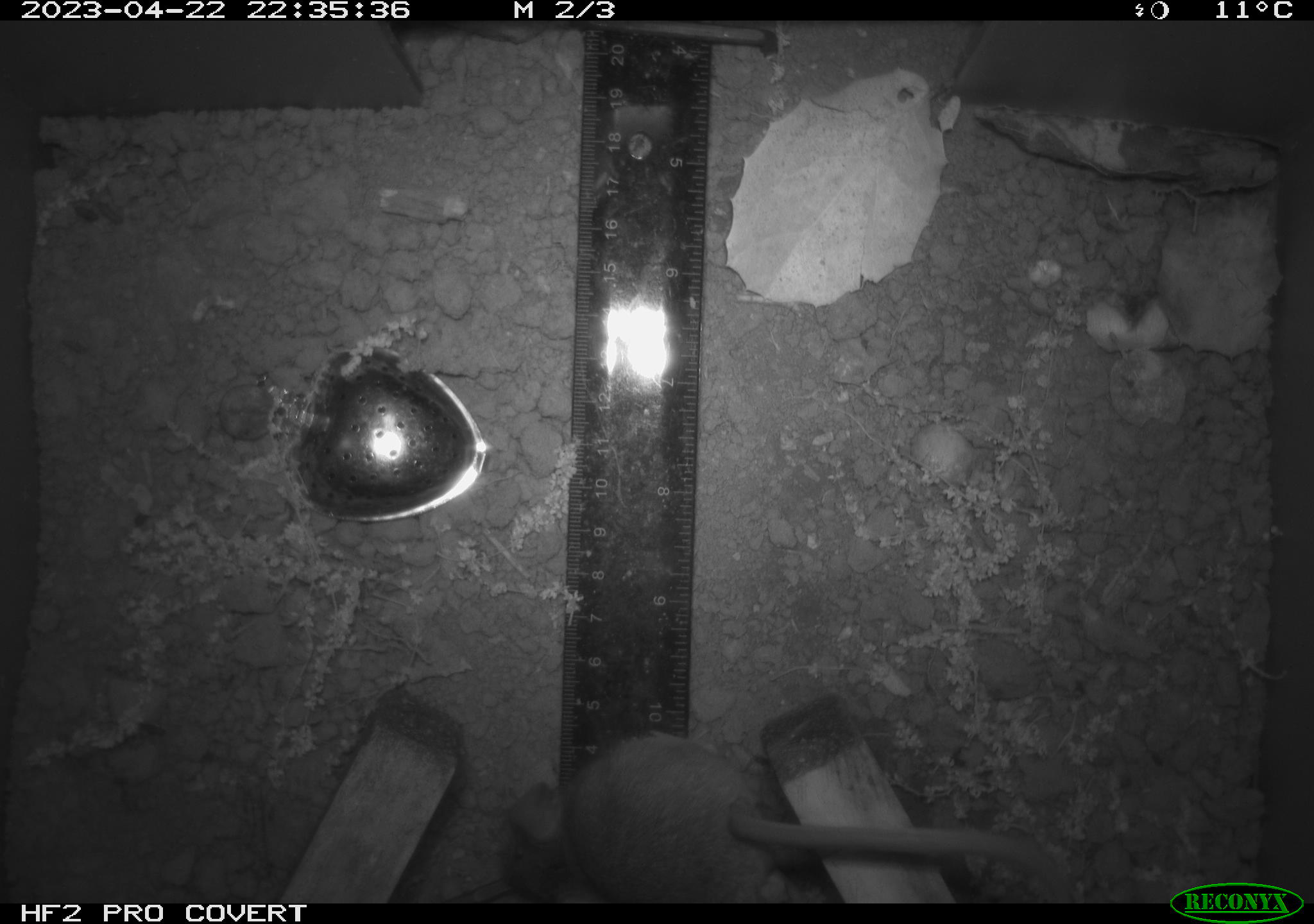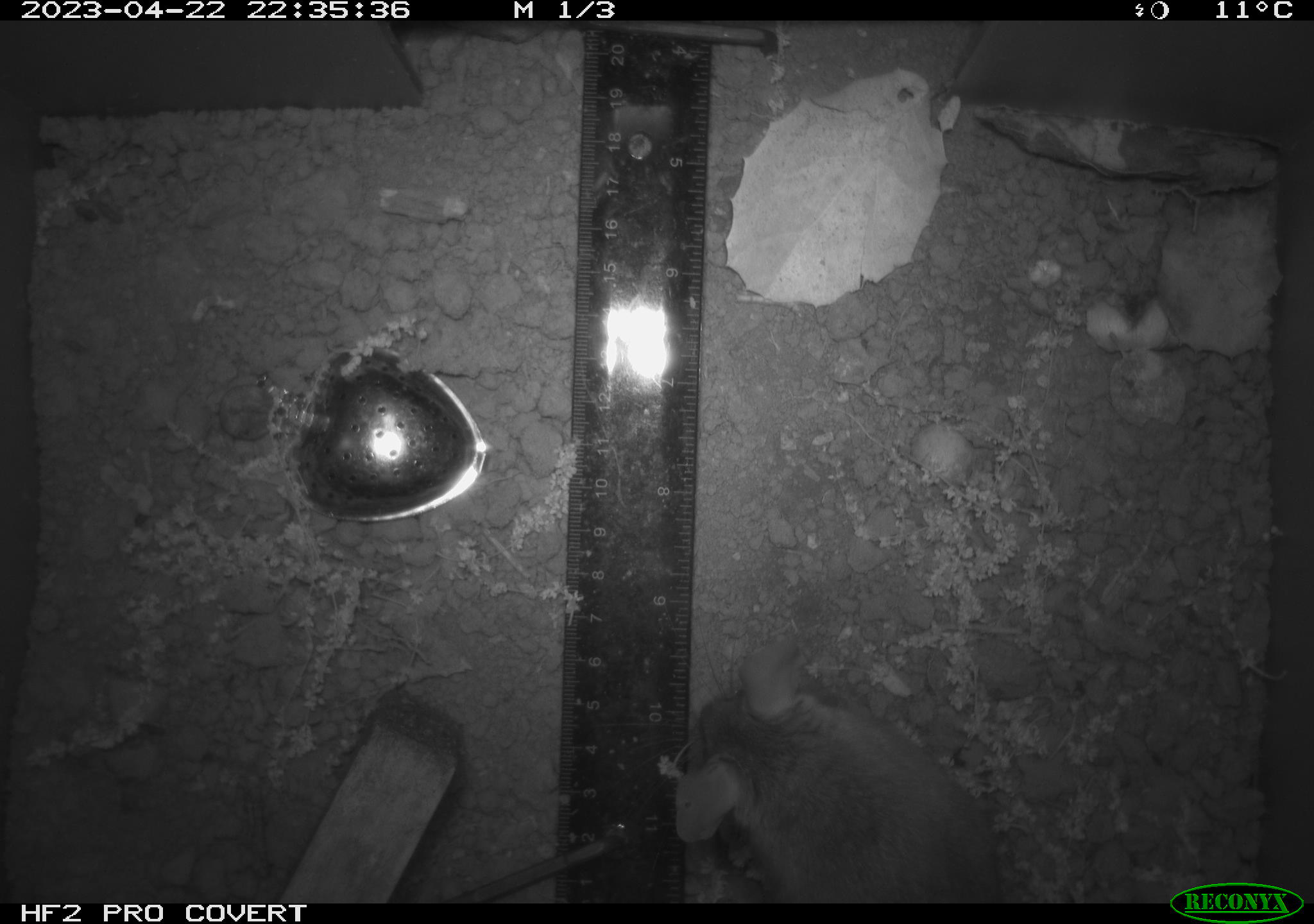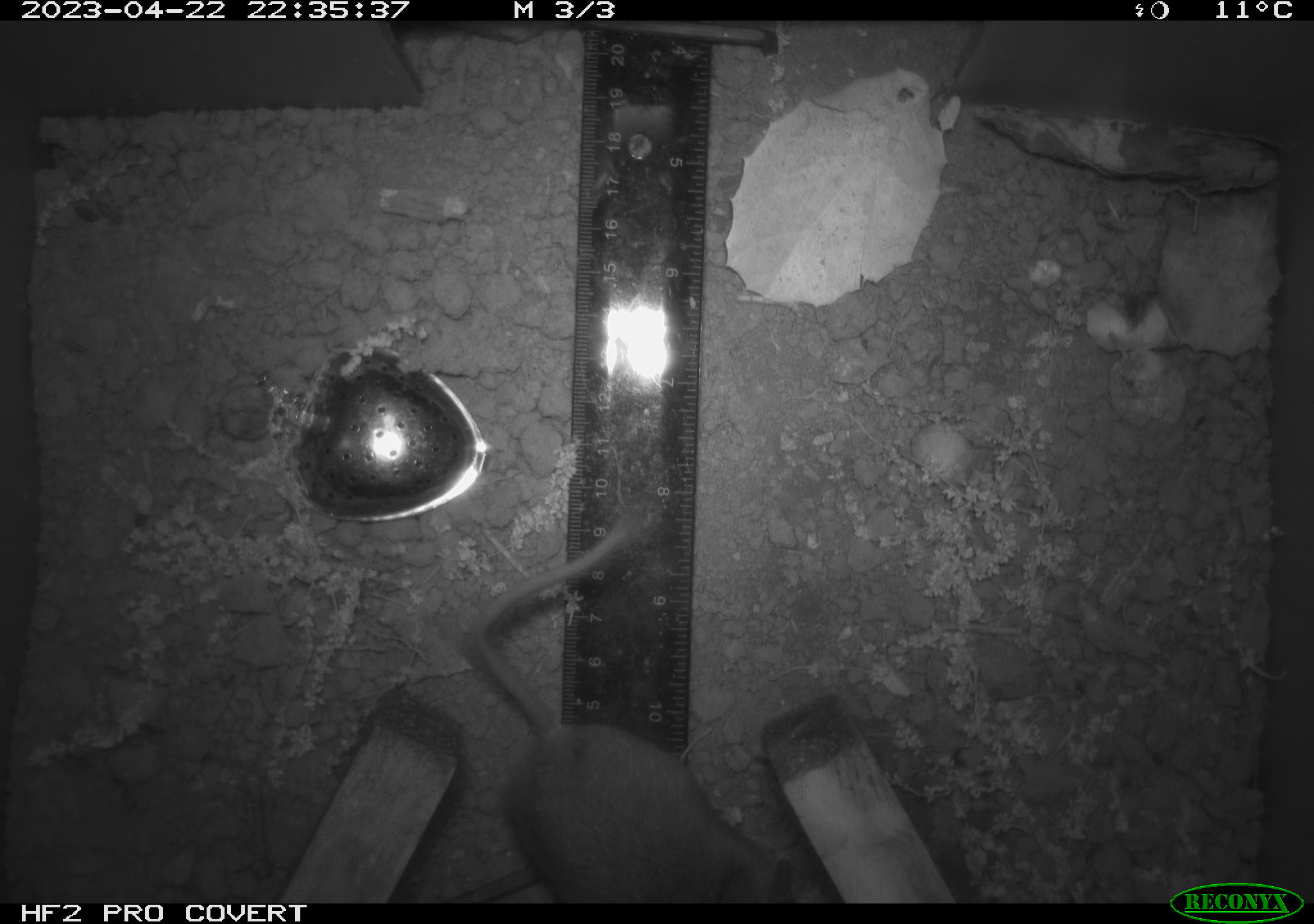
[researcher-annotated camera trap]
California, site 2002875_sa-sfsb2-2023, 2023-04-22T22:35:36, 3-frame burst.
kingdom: Animalia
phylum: Chordata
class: Mammalia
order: Rodentia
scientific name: Rodentia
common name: mouse species